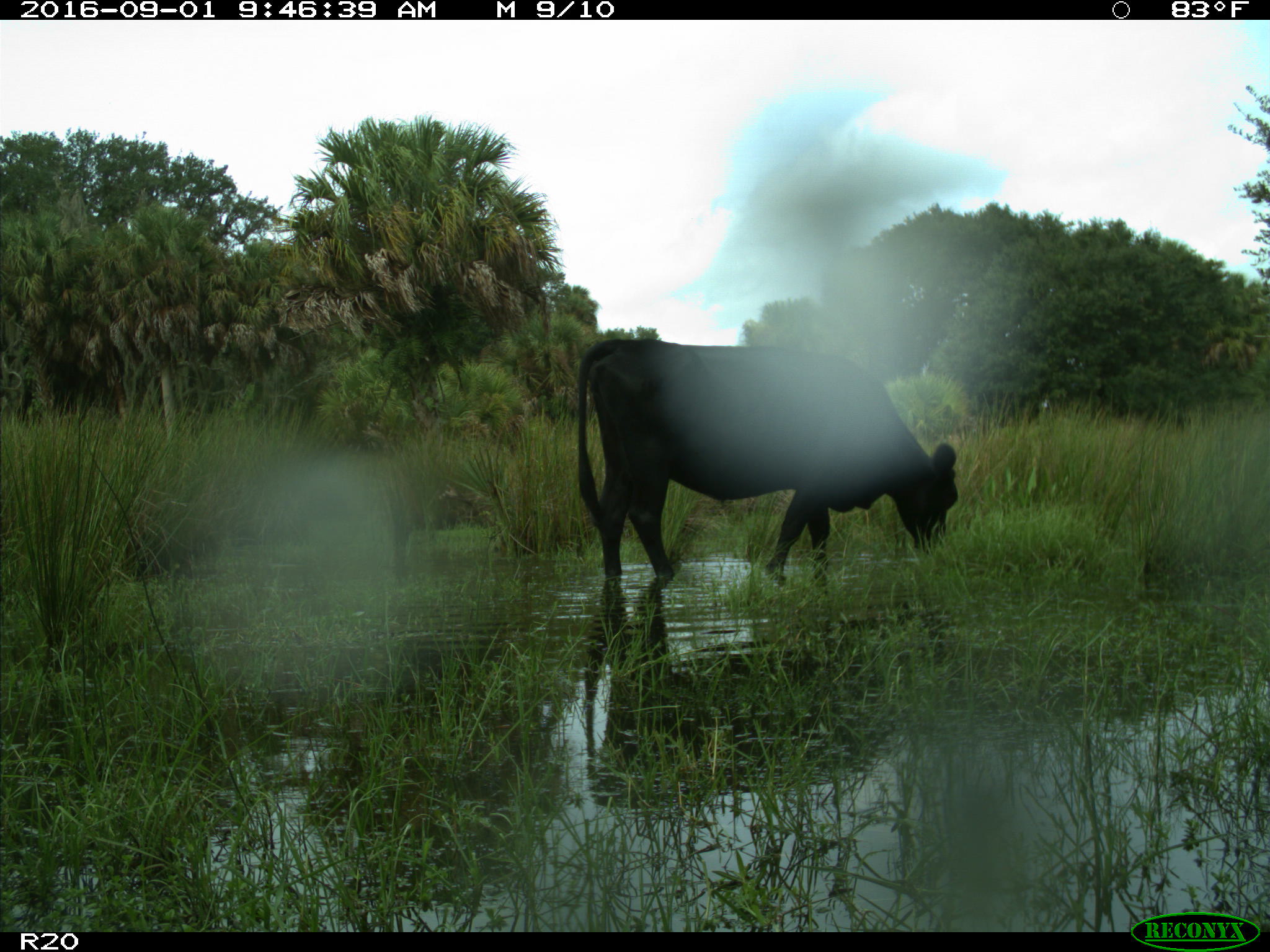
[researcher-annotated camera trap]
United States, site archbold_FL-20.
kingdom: Animalia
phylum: Chordata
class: Mammalia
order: Artiodactyla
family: Bovidae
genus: Bos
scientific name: Bos taurus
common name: domestic cow